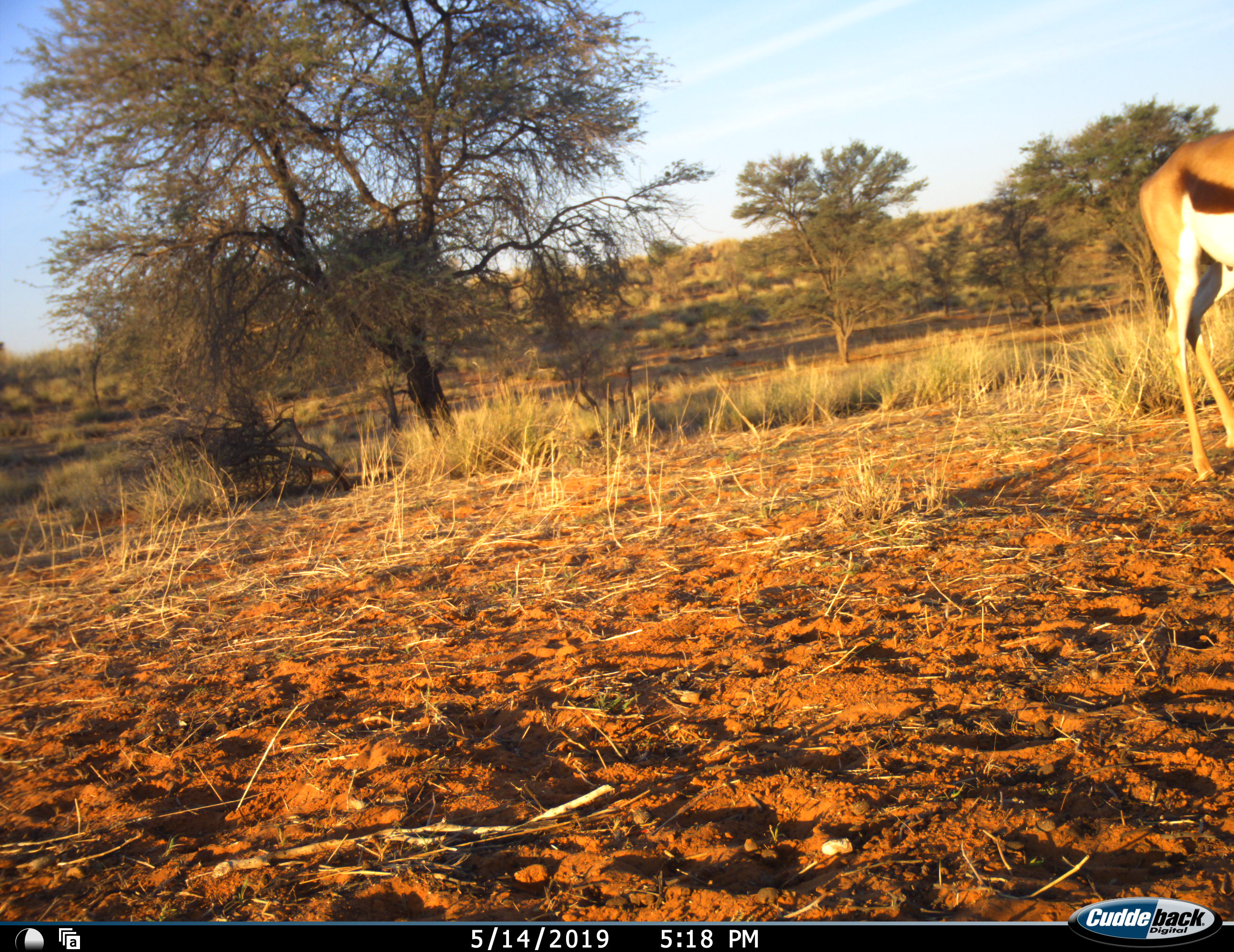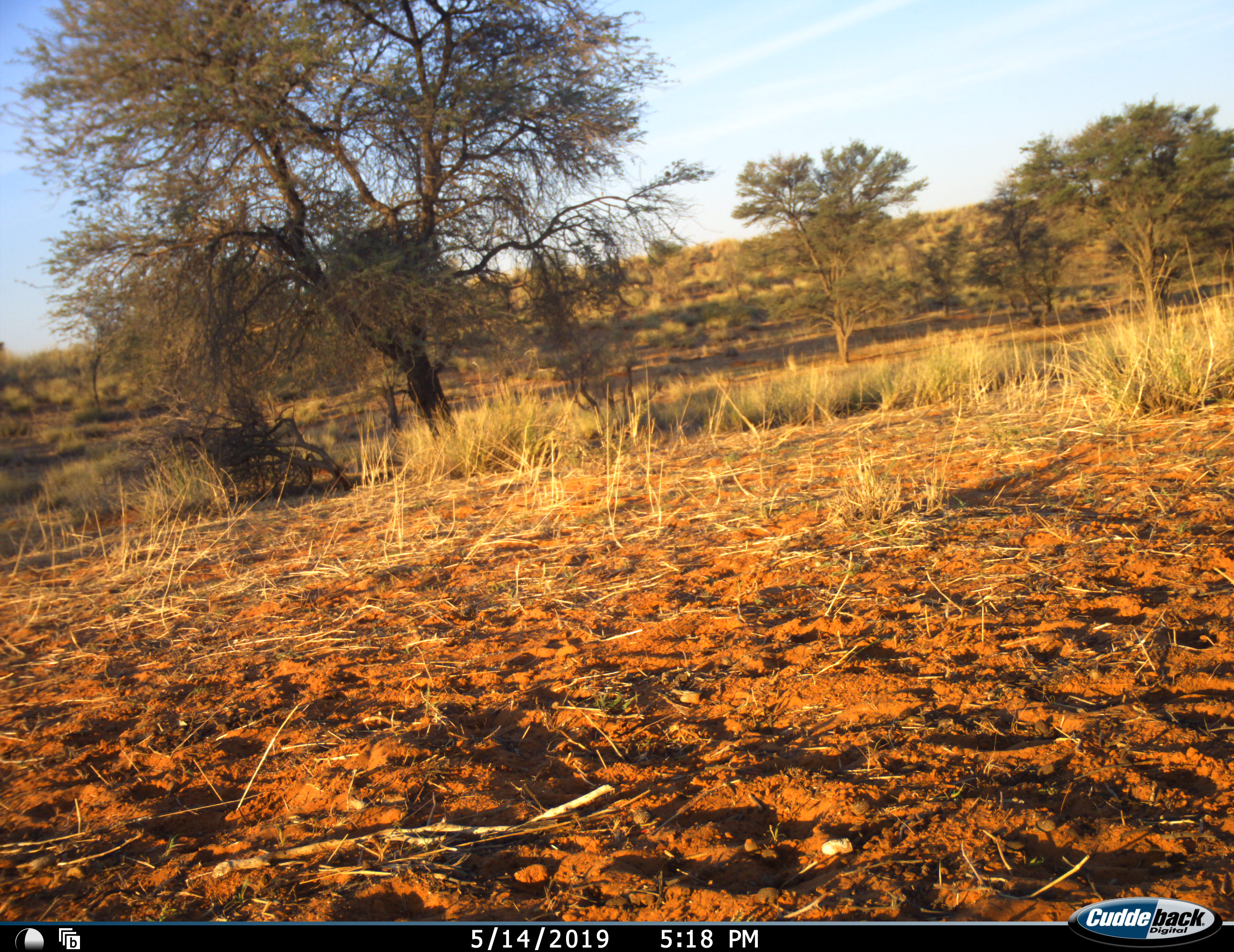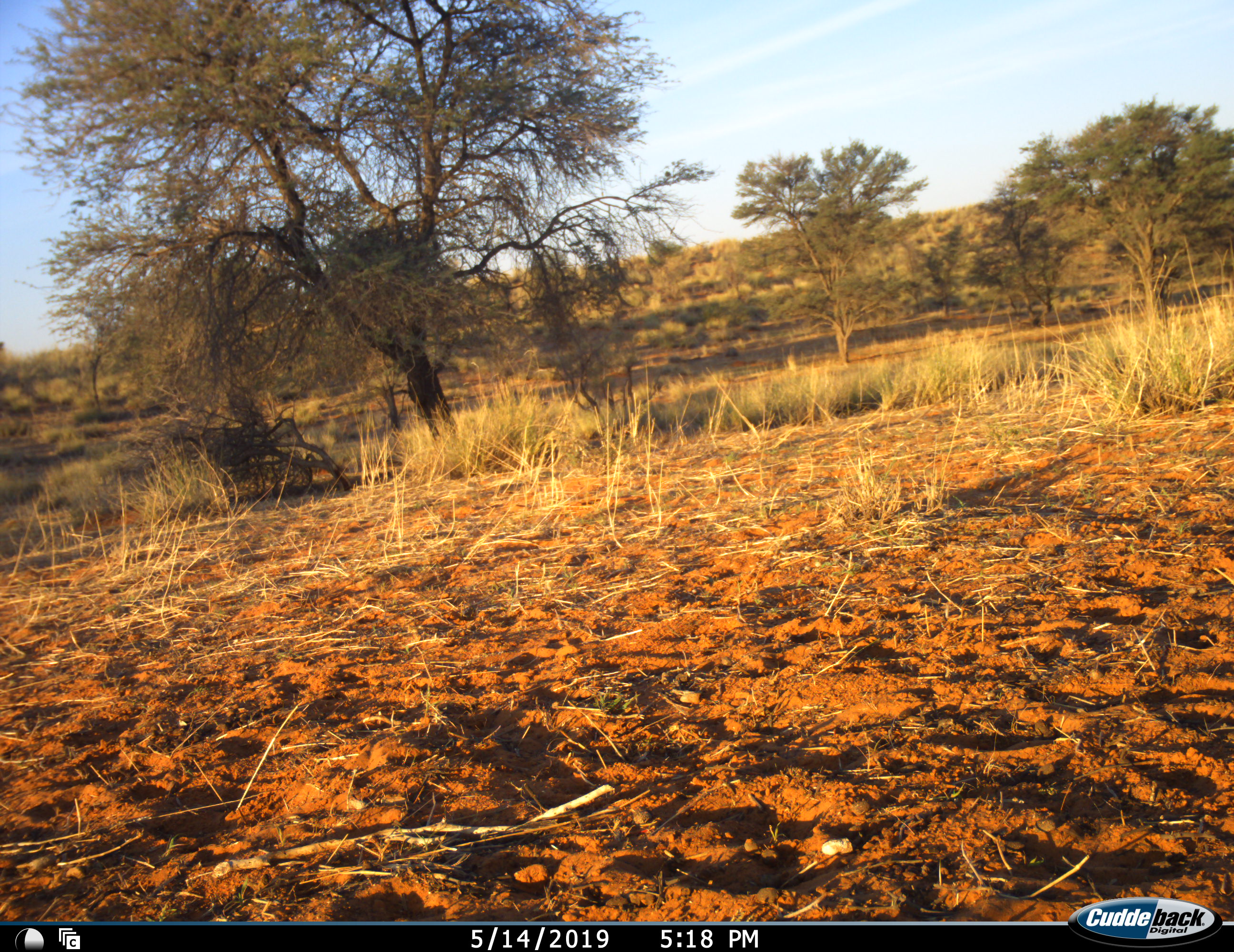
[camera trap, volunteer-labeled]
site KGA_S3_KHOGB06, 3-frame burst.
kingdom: Animalia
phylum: Chordata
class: Mammalia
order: Artiodactyla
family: Bovidae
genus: Antidorcas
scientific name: Antidorcas marsupialis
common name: springbok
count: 1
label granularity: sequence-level